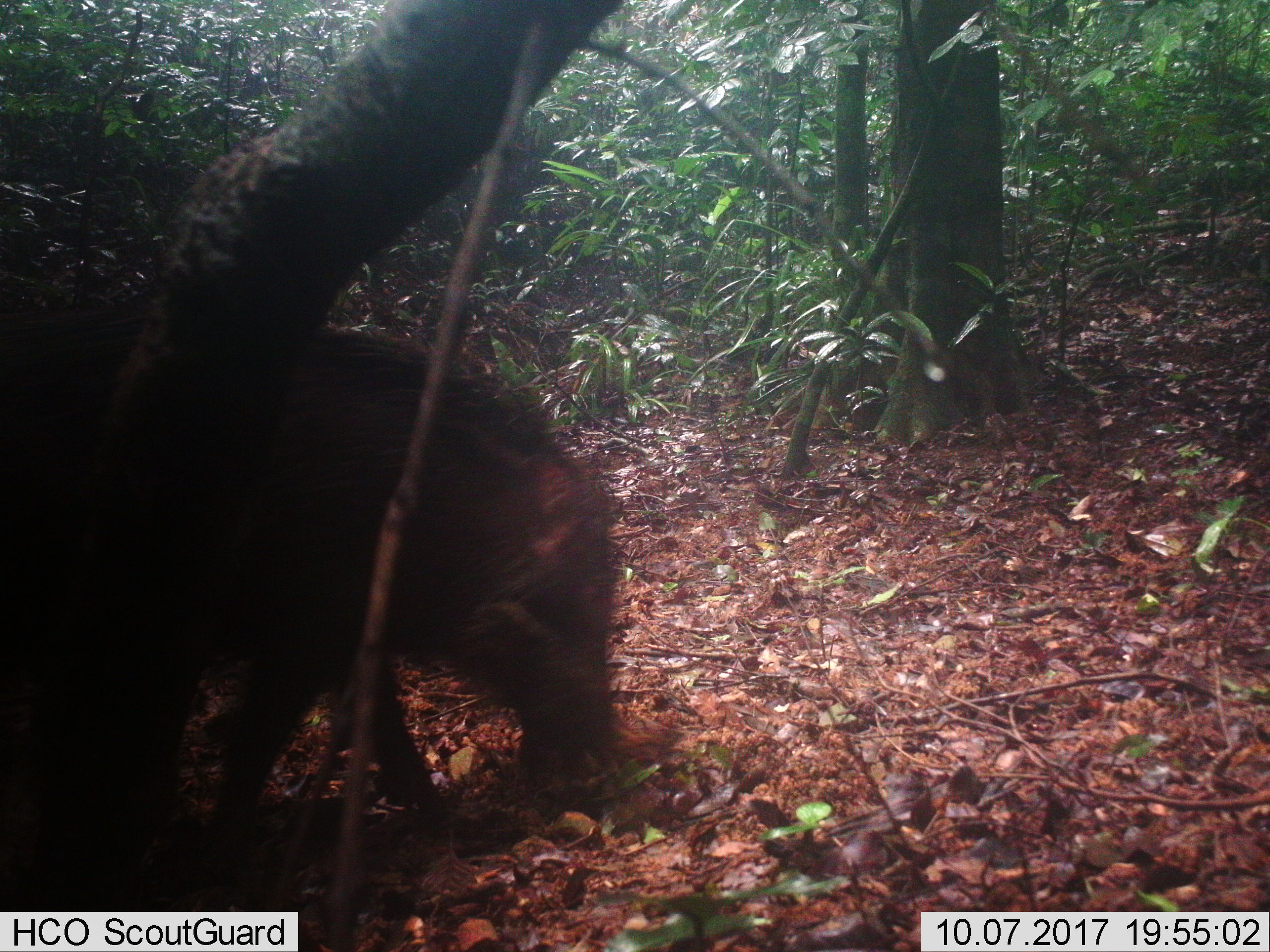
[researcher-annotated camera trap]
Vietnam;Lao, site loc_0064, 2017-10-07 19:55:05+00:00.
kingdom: Animalia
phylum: Chordata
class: Mammalia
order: Artiodactyla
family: Suidae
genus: Sus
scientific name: Sus scrofa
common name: eurasian wild pig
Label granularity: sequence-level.